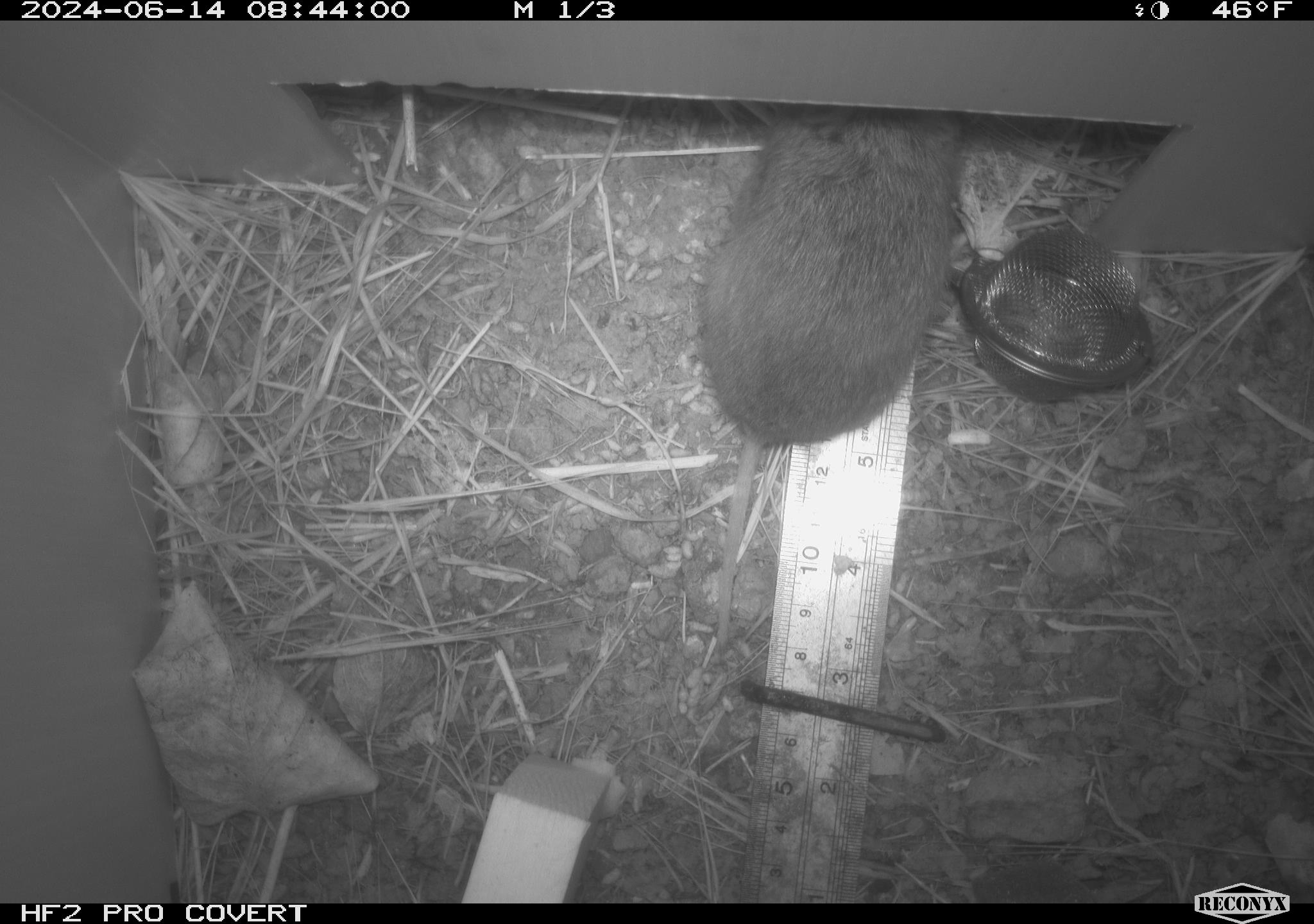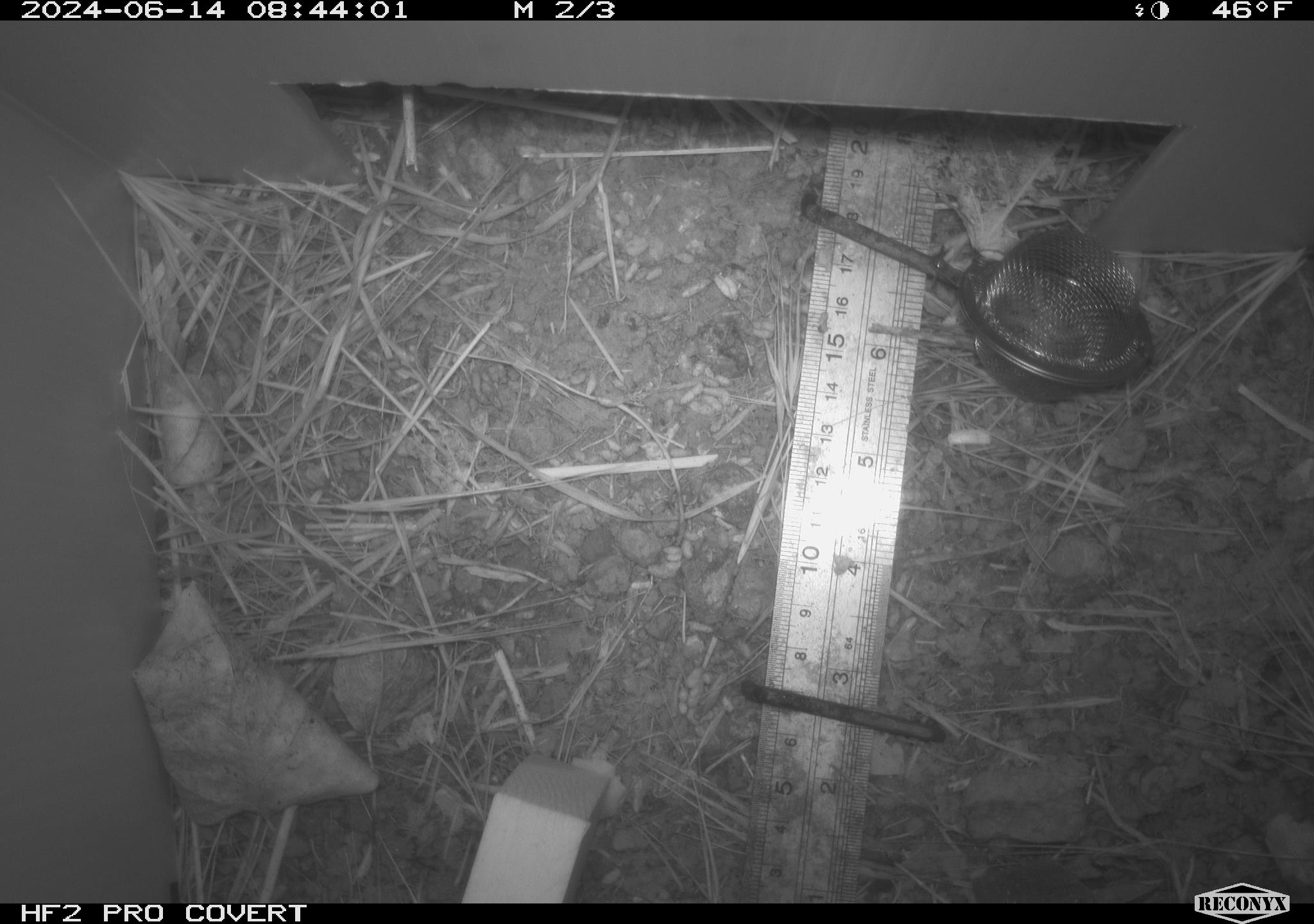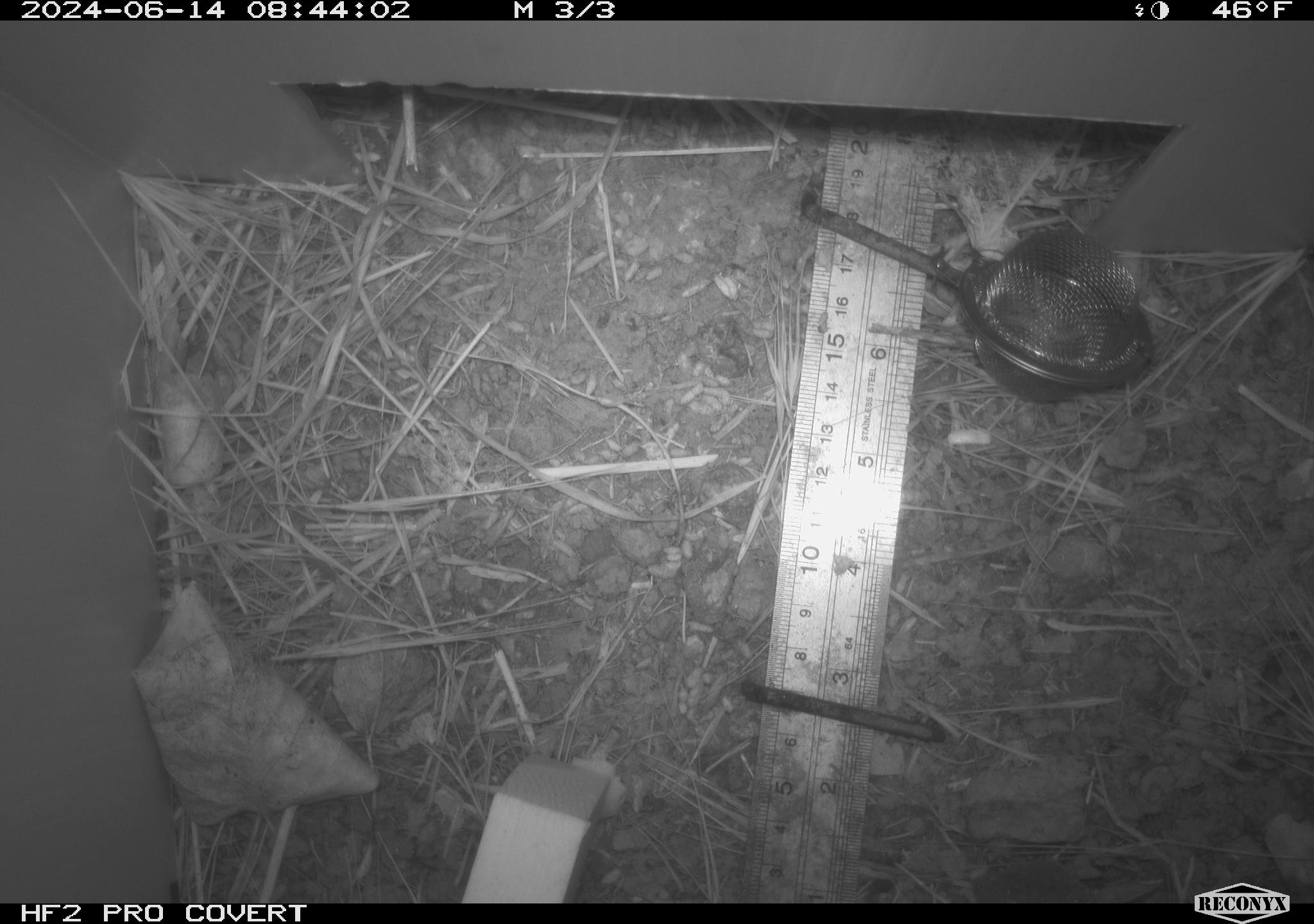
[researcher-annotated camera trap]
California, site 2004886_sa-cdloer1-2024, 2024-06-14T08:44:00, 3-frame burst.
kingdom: Animalia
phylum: Chordata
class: Mammalia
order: Rodentia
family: Cricetidae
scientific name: Arvicolinae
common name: voles, lemmings, and muskrats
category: arvicolinae subfamily